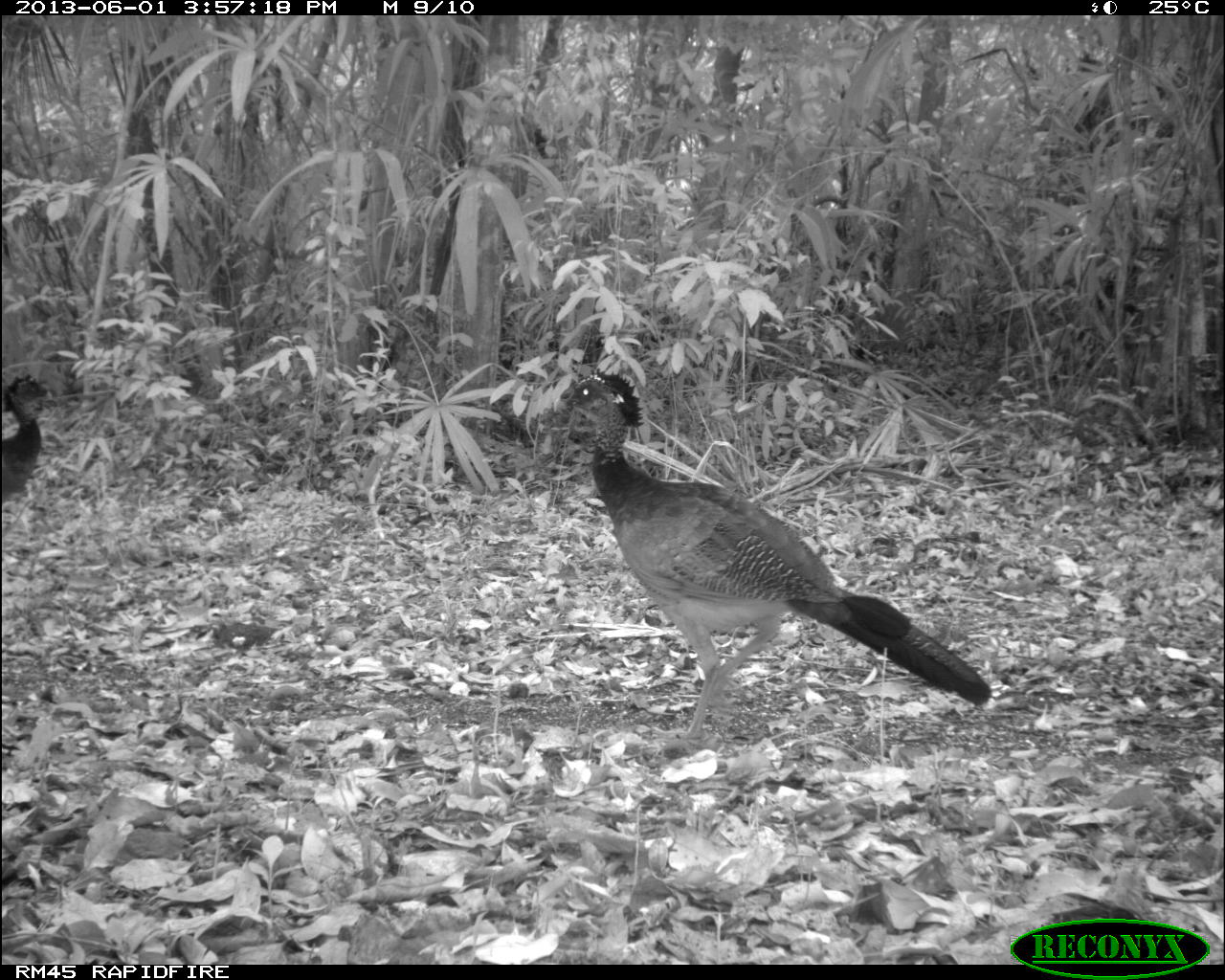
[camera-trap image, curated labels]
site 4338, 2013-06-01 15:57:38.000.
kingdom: Animalia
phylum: Chordata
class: Aves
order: Galliformes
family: Cracidae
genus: Crax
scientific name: Crax rubra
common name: great curassow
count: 3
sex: female